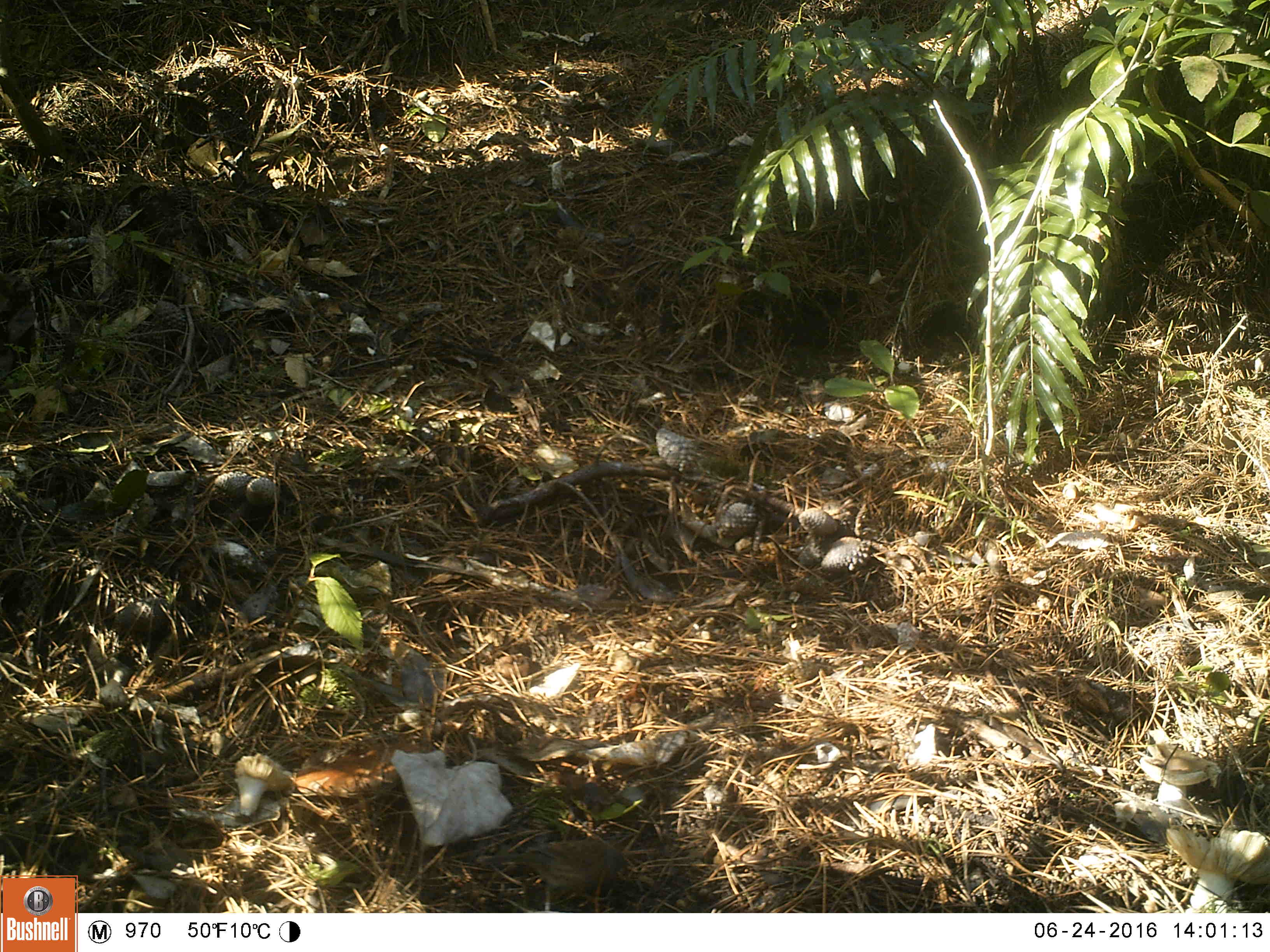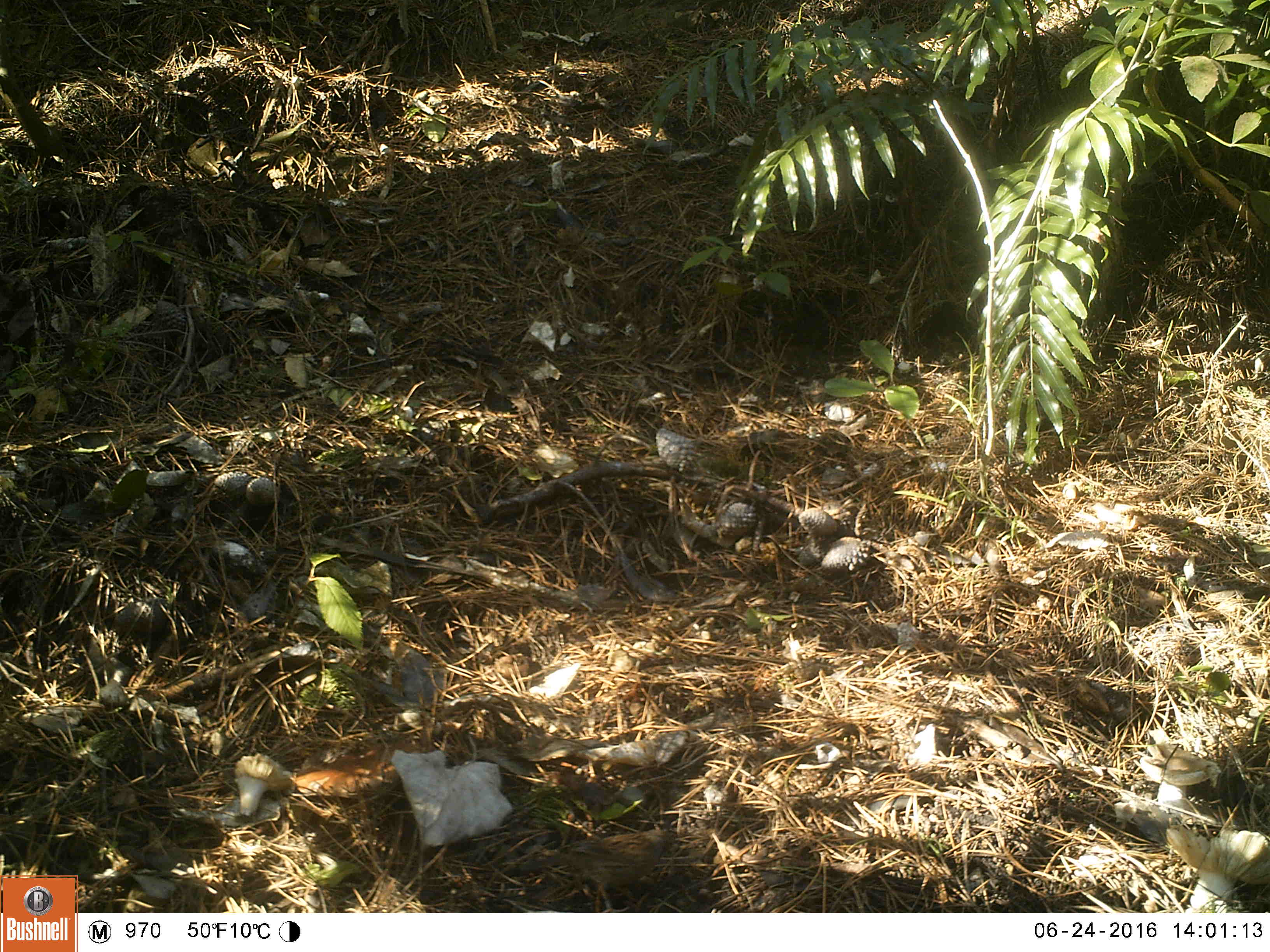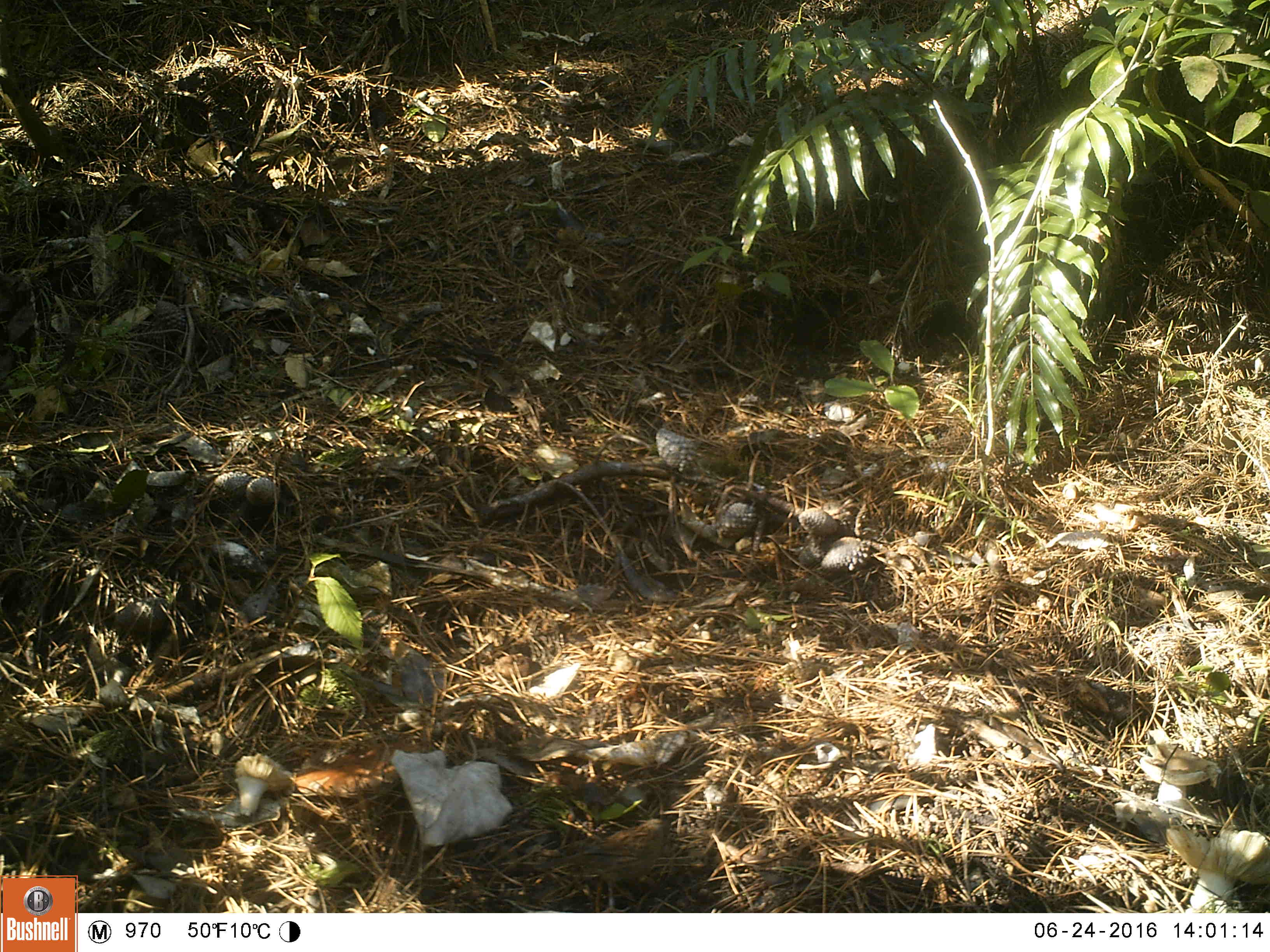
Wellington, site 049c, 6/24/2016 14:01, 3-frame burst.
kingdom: Animalia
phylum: Chordata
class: Aves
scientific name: Aves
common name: bird